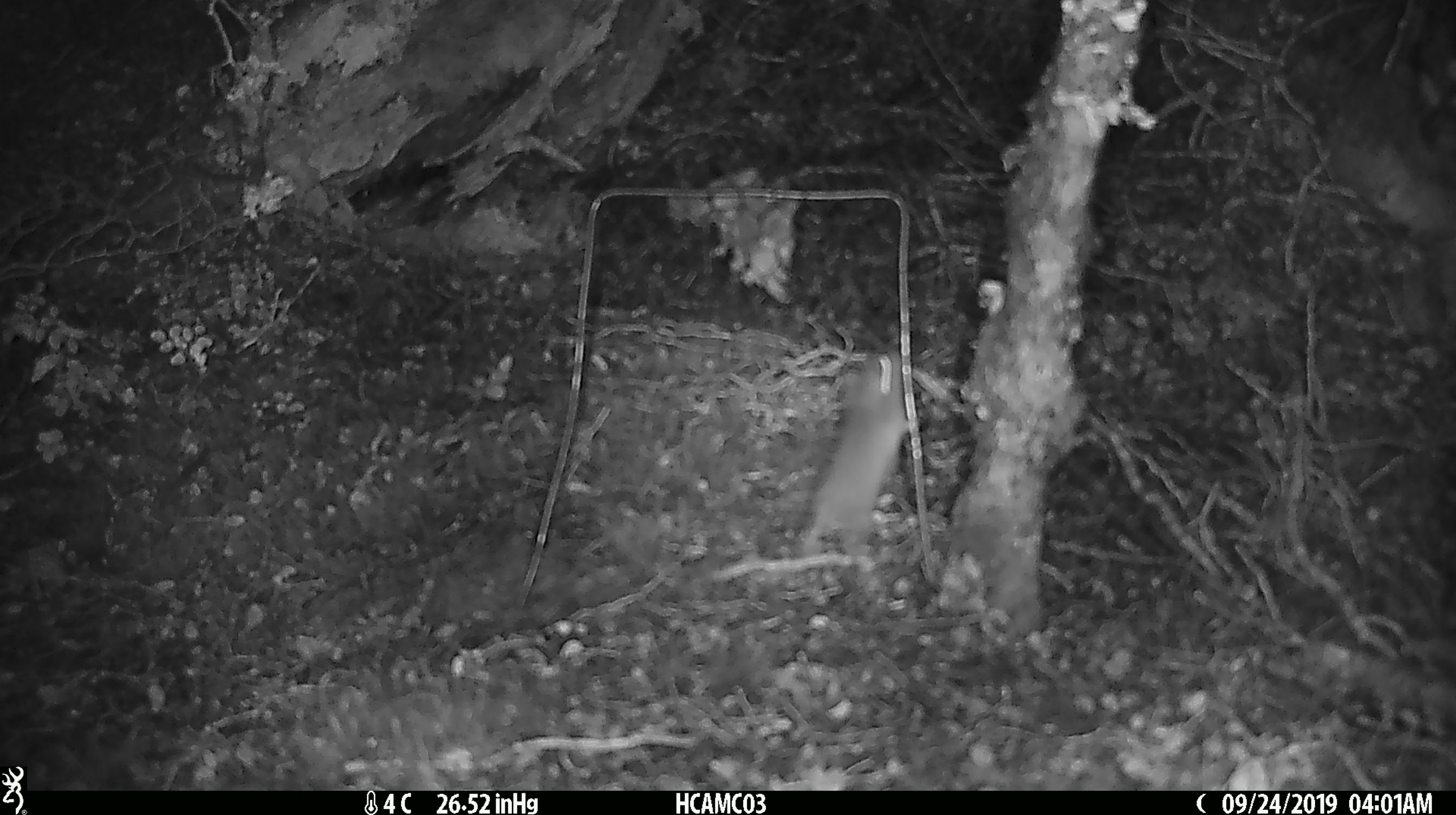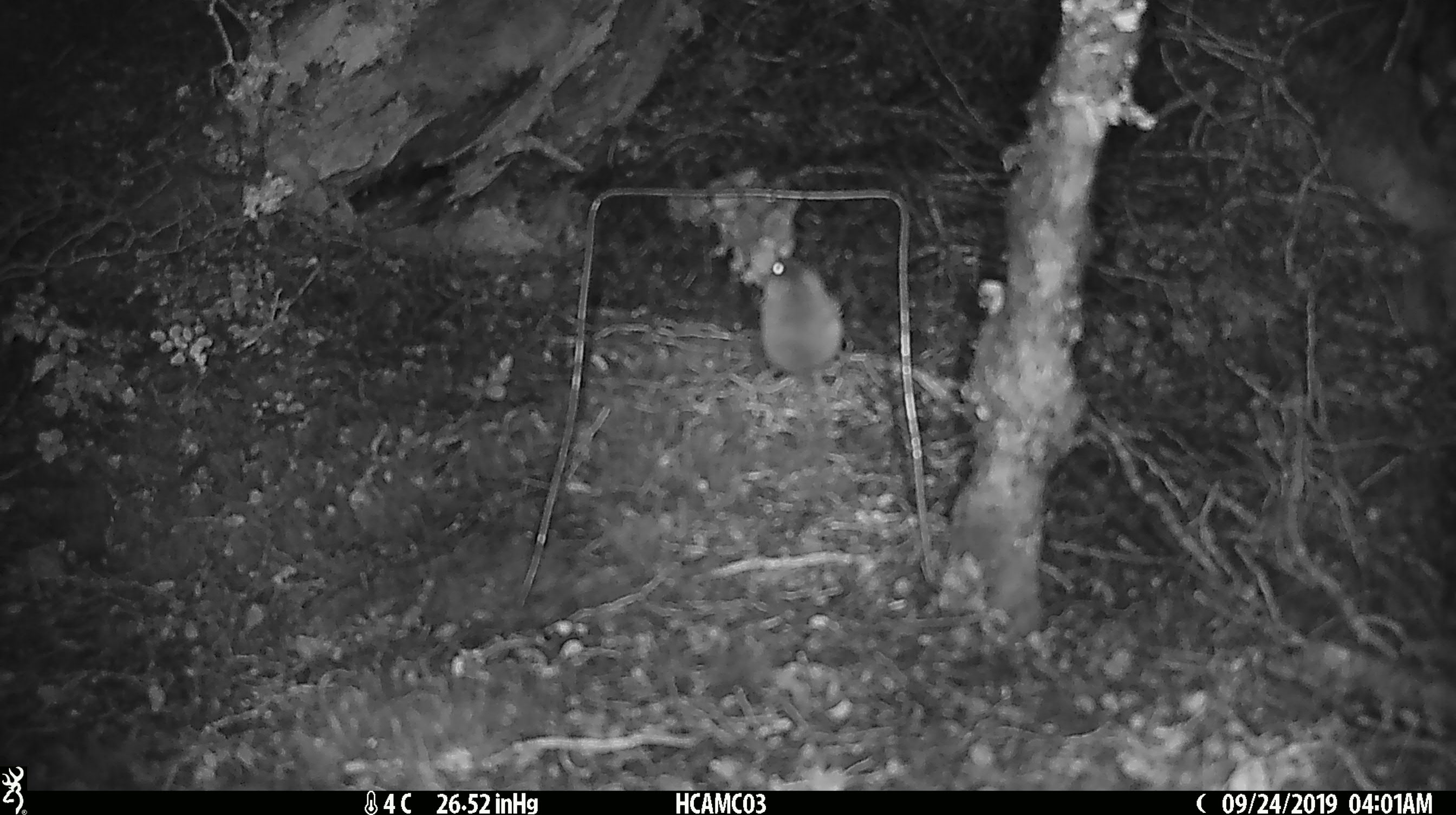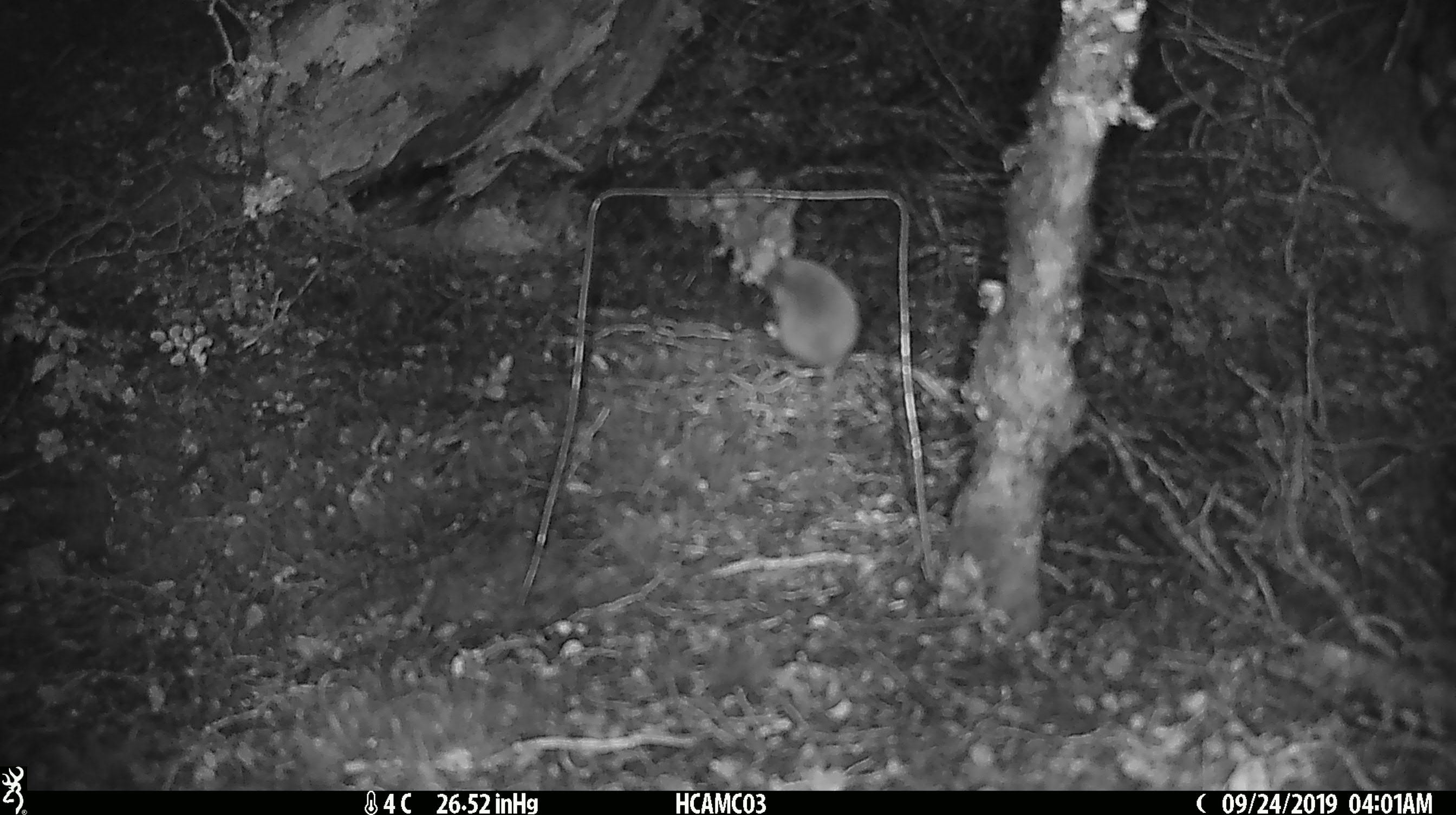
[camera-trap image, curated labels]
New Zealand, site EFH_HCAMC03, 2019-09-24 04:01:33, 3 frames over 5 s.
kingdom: Animalia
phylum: Chordata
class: Mammalia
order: Rodentia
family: Muridae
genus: Mus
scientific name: Mus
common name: mouse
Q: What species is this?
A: Mouse (Mus).